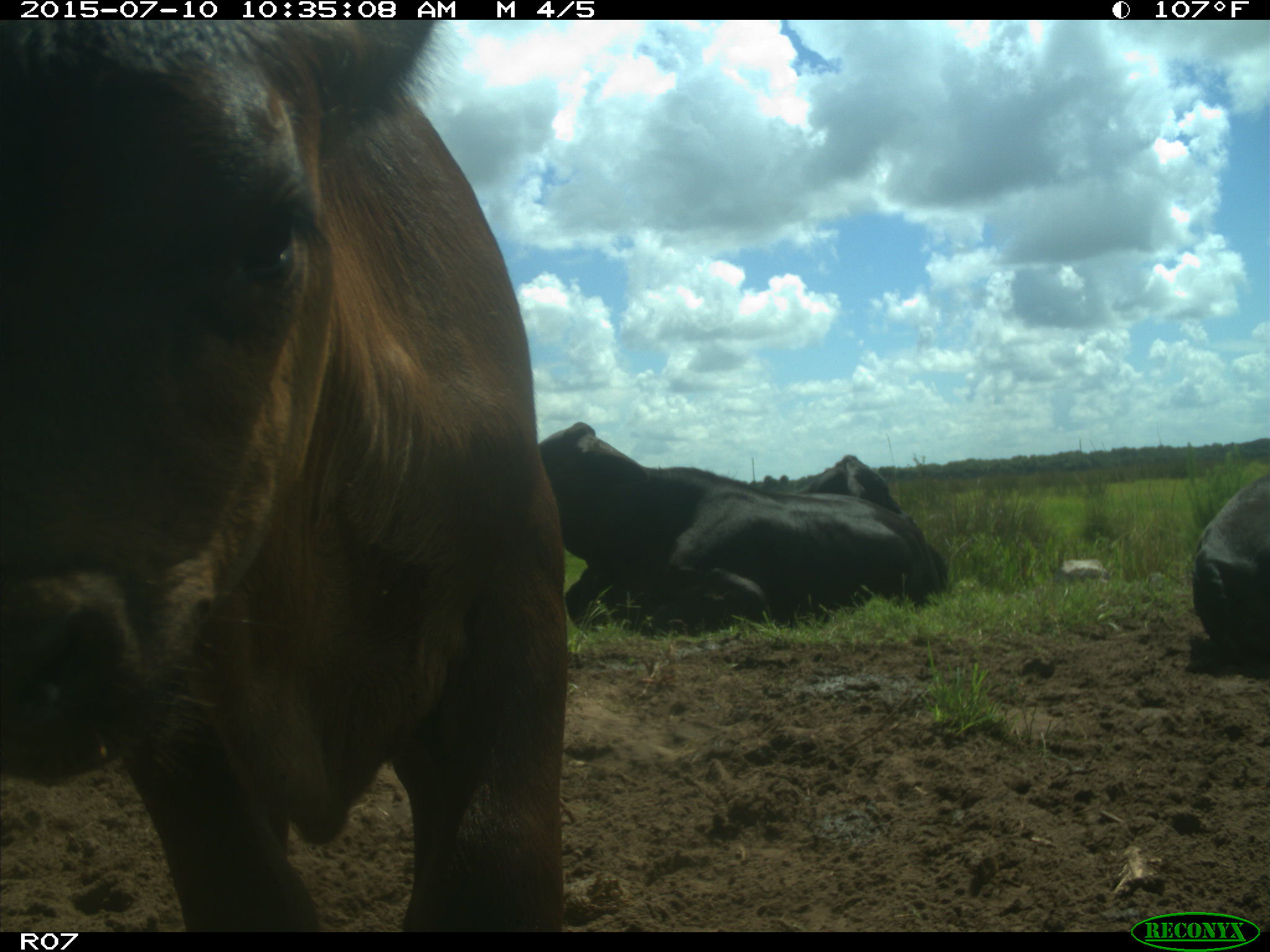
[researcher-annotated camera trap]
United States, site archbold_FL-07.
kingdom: Animalia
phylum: Chordata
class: Mammalia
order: Artiodactyla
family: Bovidae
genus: Bos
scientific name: Bos taurus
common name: domestic cow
Bos taurus (domestic cow).